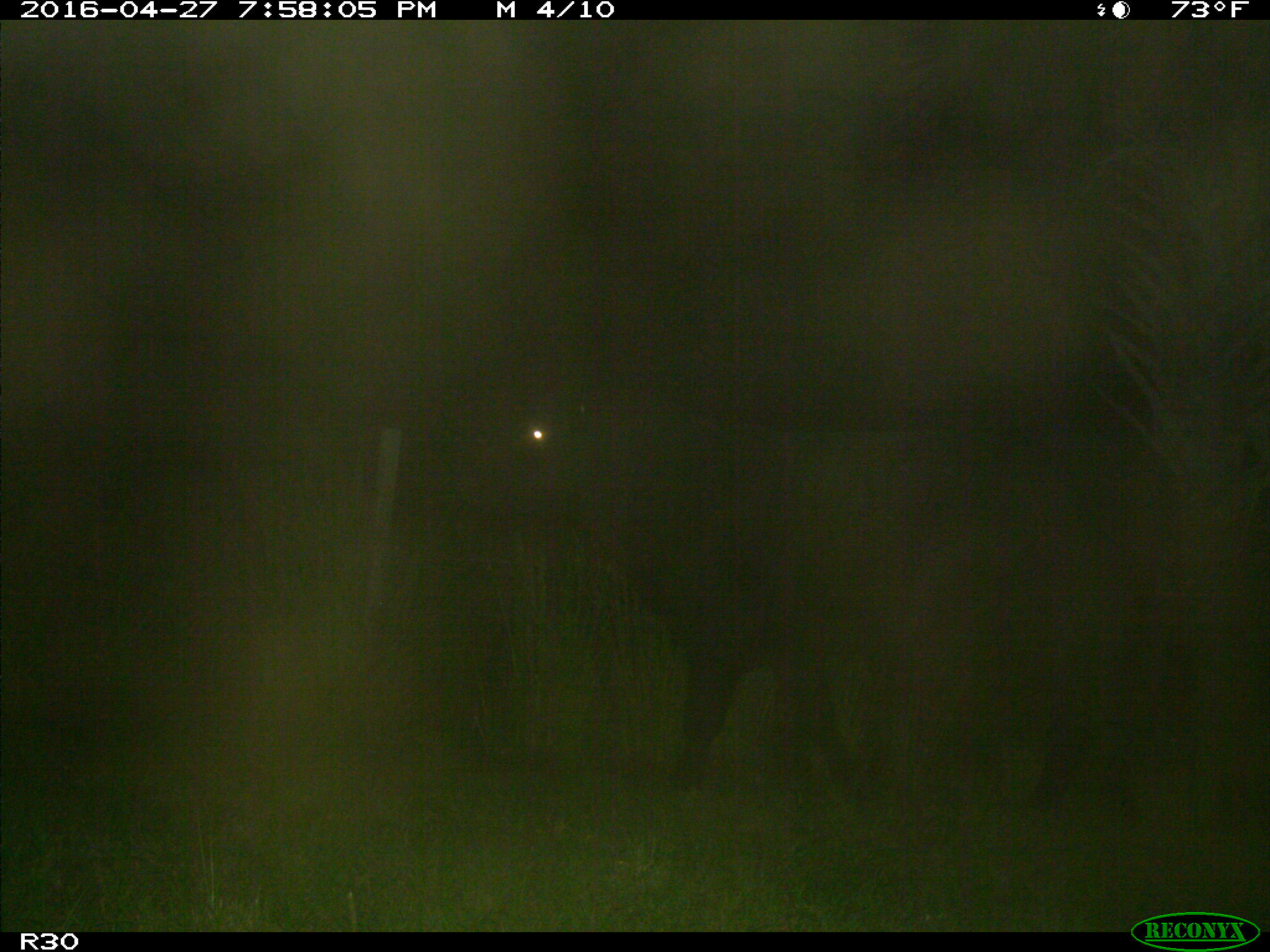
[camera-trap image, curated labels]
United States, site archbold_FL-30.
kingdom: Animalia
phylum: Chordata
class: Mammalia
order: Artiodactyla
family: Bovidae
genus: Bos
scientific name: Bos taurus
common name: domestic cow